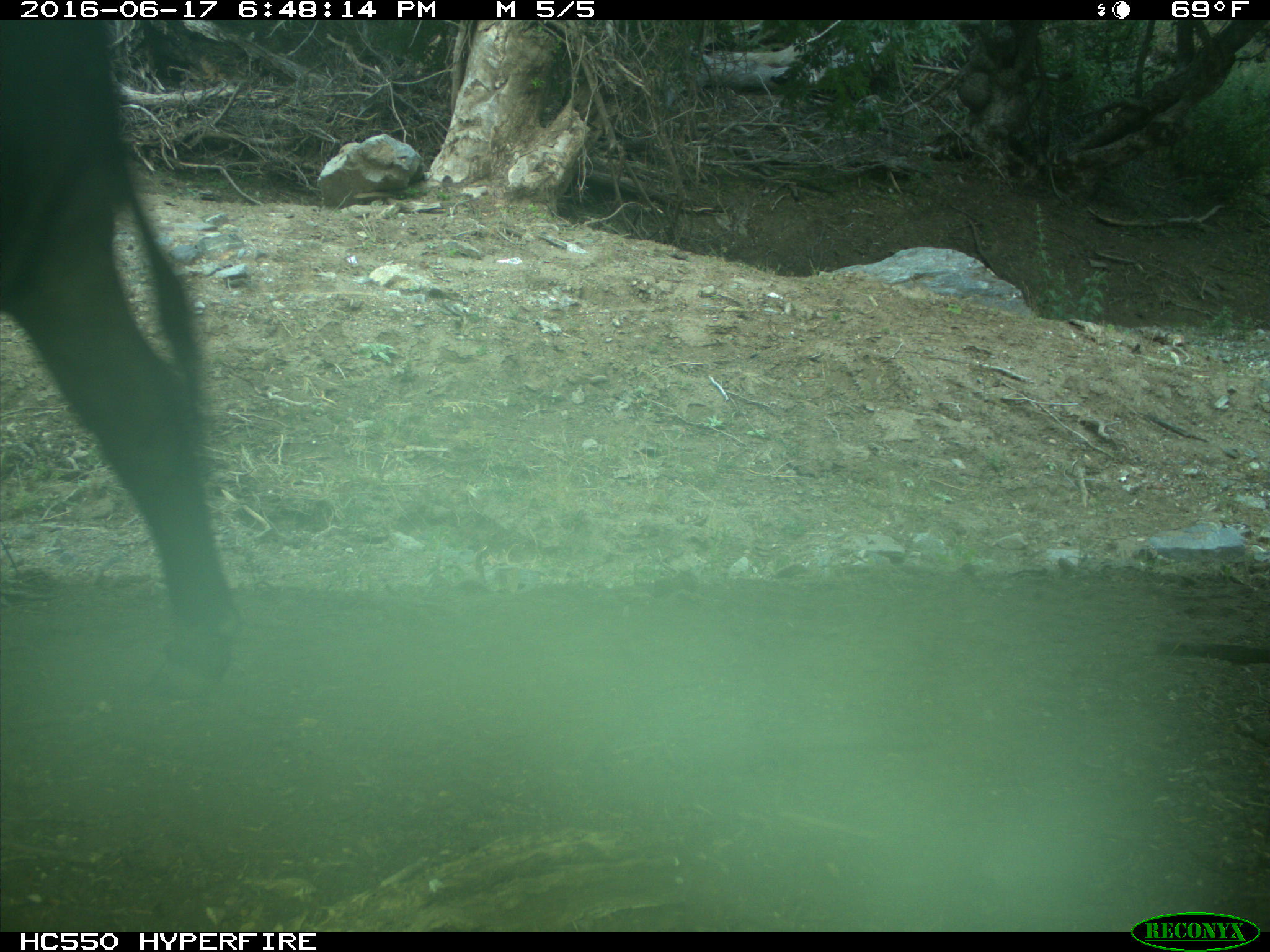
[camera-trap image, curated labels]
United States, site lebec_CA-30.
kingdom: Animalia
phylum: Chordata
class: Mammalia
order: Artiodactyla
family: Bovidae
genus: Bos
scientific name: Bos taurus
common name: domestic cow